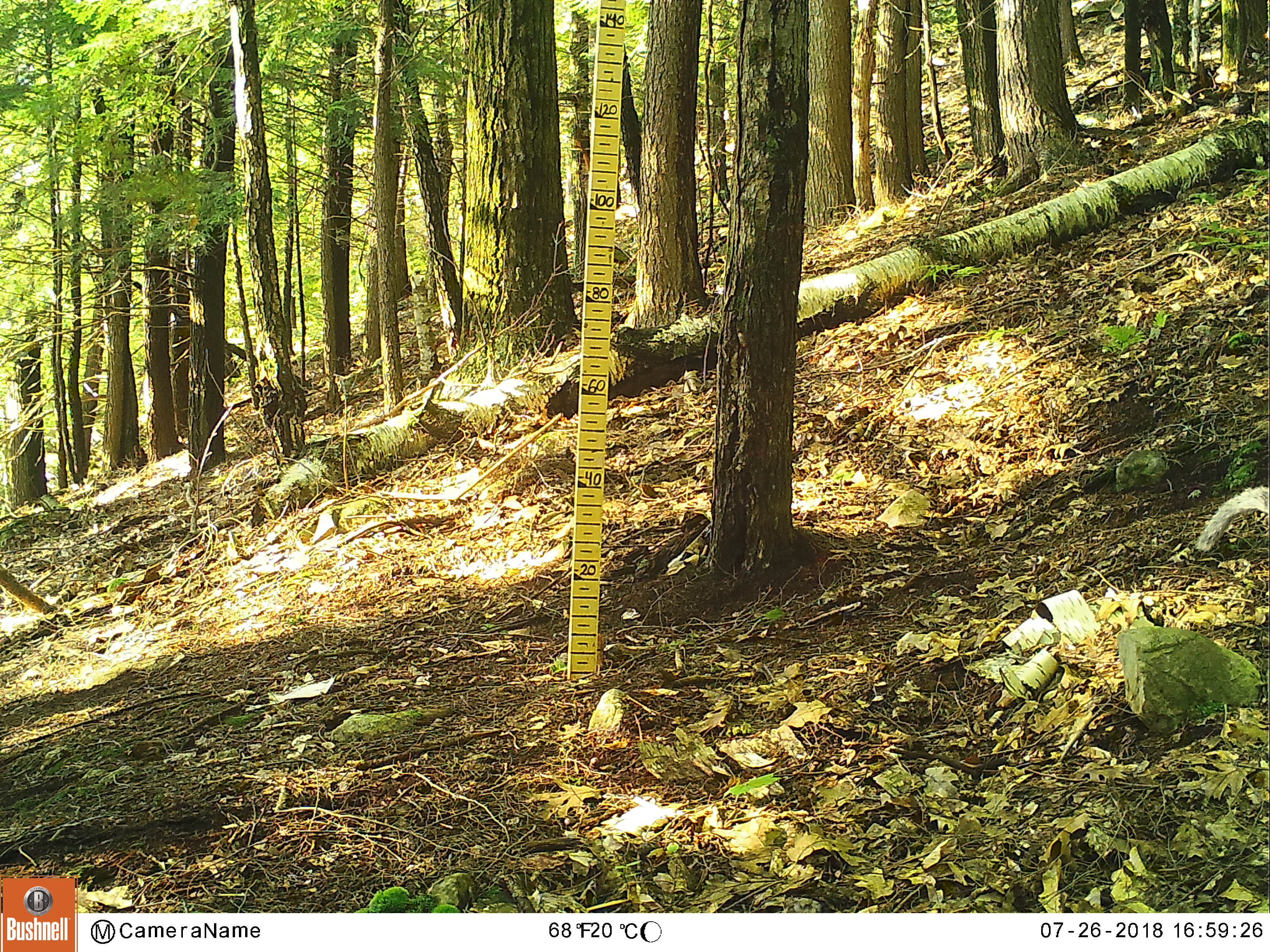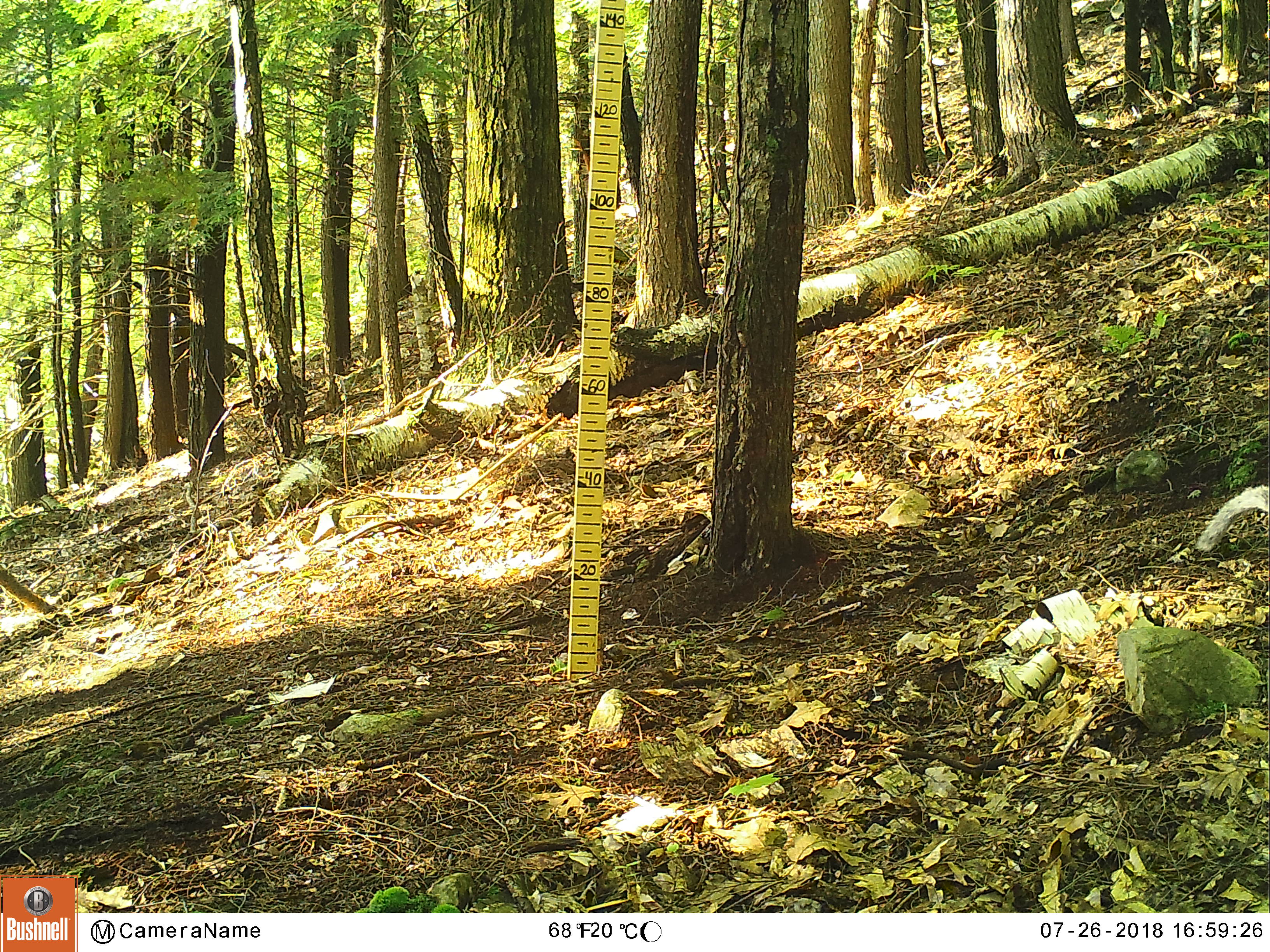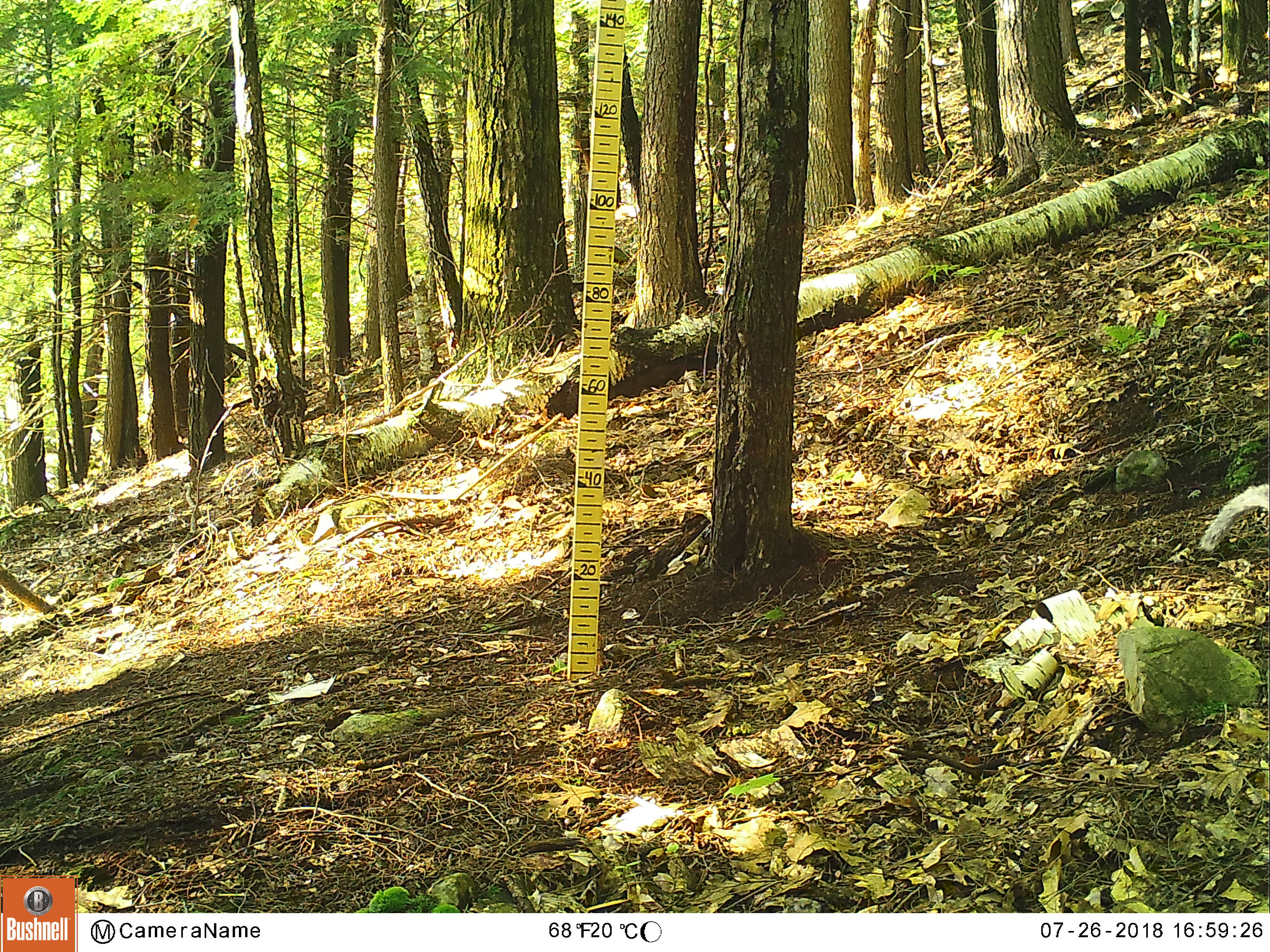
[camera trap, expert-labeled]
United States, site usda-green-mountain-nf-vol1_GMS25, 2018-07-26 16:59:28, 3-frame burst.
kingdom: Animalia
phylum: Chordata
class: Mammalia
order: Rodentia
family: Sciuridae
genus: Sciurus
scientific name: Sciurus carolinensis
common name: gray squirrel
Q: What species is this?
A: Gray squirrel (Sciurus carolinensis).